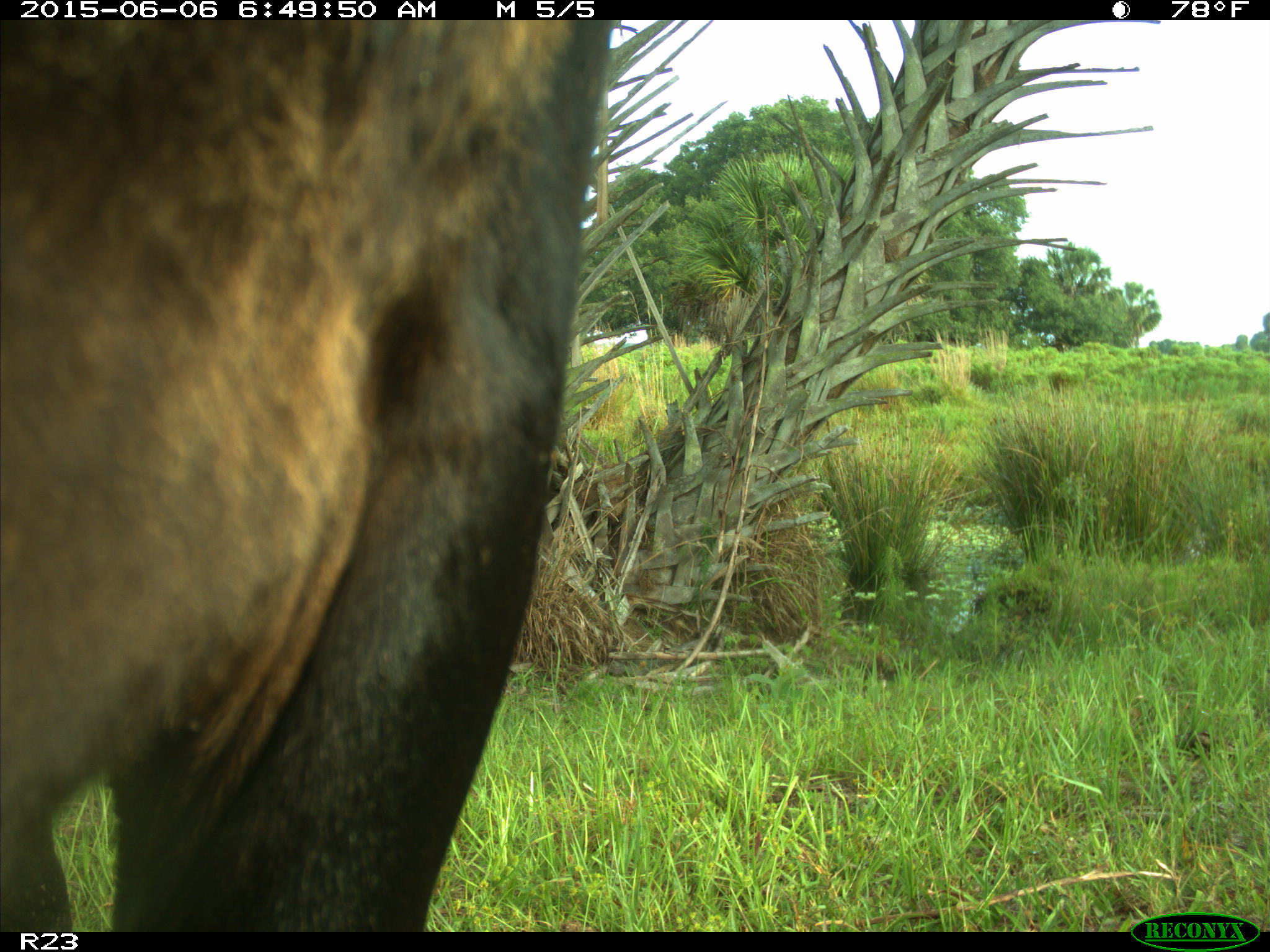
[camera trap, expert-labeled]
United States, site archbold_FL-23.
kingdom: Animalia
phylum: Chordata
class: Mammalia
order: Artiodactyla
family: Bovidae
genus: Bos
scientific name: Bos taurus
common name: domestic cow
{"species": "Bos taurus (domestic cow)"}